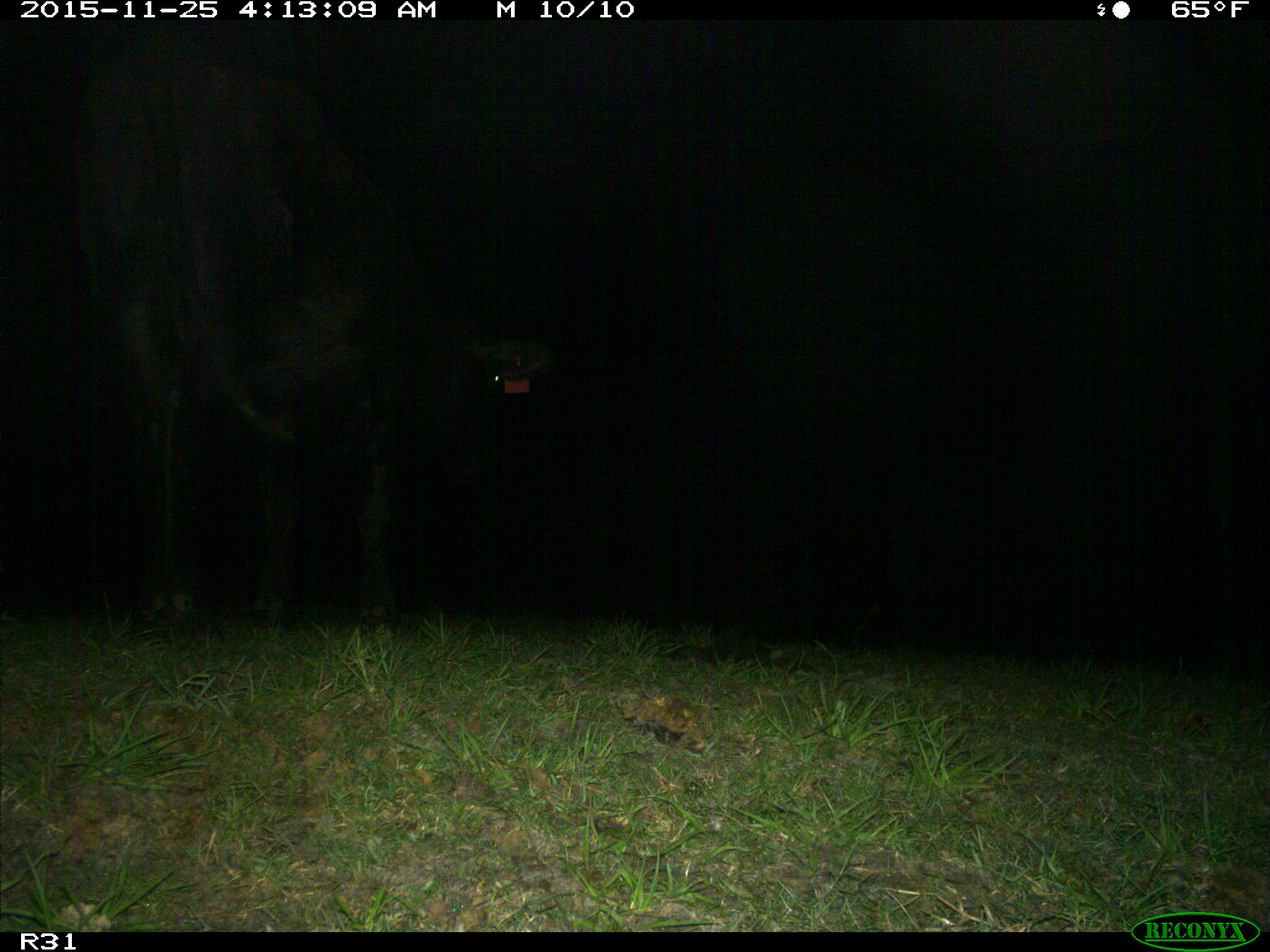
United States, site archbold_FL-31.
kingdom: Animalia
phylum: Chordata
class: Mammalia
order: Artiodactyla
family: Bovidae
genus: Bos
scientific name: Bos taurus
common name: domestic cow